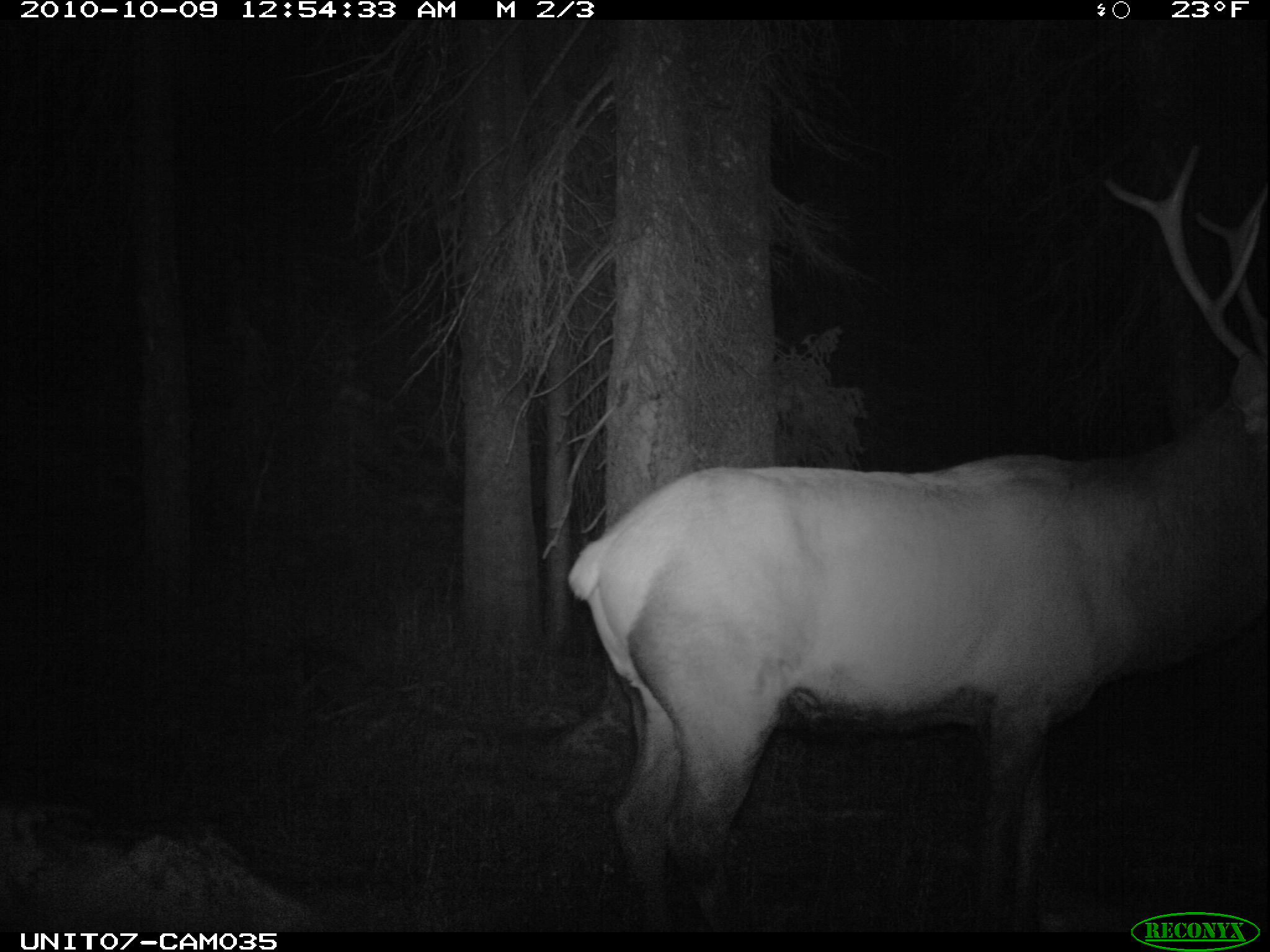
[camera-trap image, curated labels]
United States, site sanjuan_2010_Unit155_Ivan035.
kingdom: Animalia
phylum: Chordata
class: Mammalia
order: Artiodactyla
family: Cervidae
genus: Cervus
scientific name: Cervus elaphus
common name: red deer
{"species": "Cervus elaphus (red deer)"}